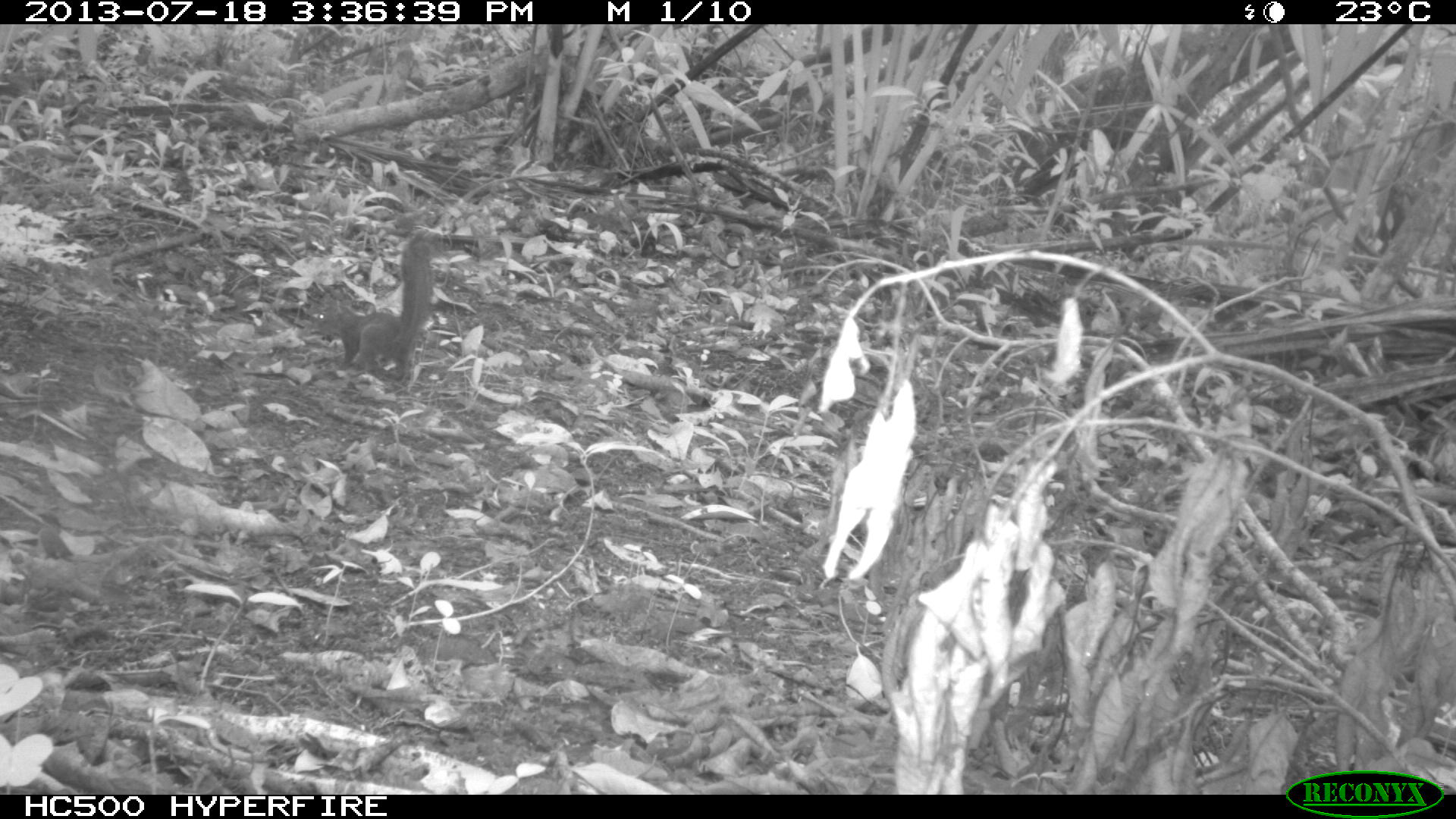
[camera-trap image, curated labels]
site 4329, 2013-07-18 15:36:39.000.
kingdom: Animalia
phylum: Chordata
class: Mammalia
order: Rodentia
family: Sciuridae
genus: Sciurus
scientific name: Sciurus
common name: squirrel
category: sciurus sp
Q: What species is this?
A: Sciurus sp (squirrel) (Sciurus).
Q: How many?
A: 1.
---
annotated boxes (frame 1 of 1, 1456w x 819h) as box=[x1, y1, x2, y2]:
sciurus sp: box=[314, 227, 435, 380]